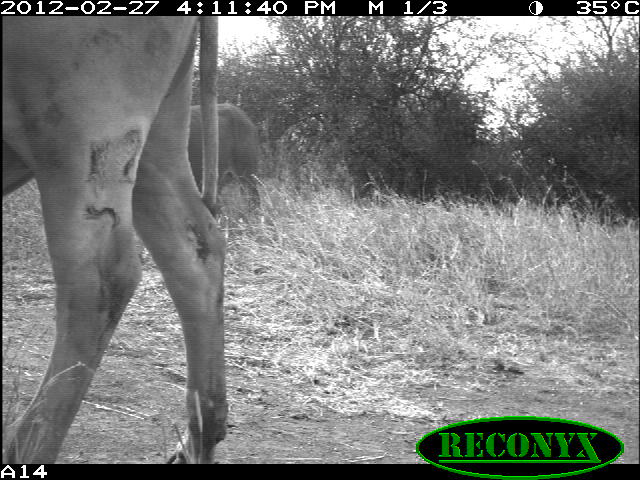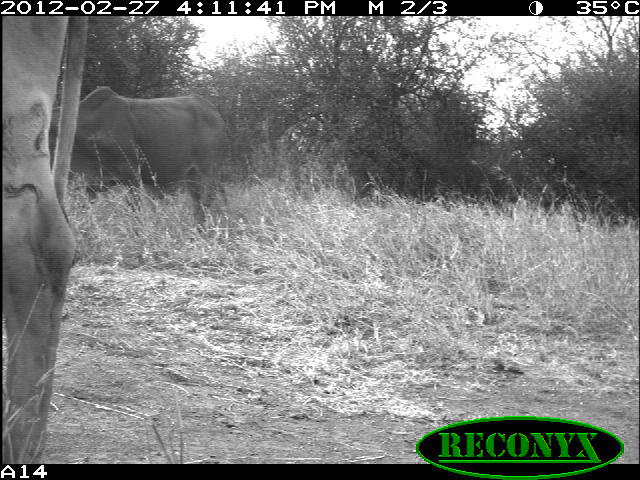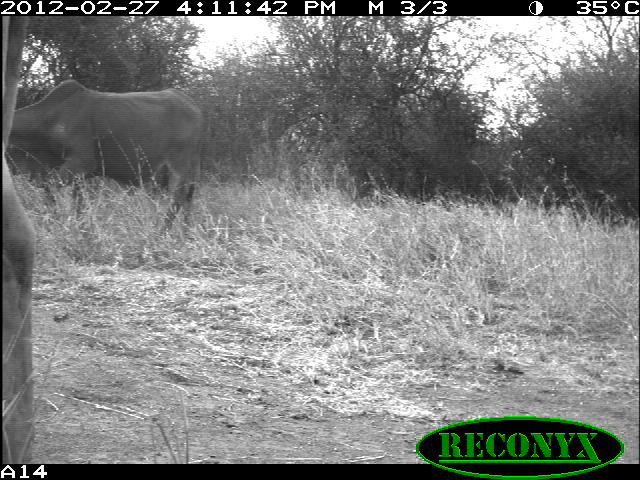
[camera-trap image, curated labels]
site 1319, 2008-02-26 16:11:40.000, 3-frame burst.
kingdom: Animalia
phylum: Chordata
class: Mammalia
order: Artiodactyla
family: Bovidae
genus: Bos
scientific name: Bos taurus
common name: domestic cattle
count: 2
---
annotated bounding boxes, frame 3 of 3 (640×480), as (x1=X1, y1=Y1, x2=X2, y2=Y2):
bos taurus: (x1=5, y1=78, x2=207, y2=236); (x1=0, y1=16, x2=36, y2=458)